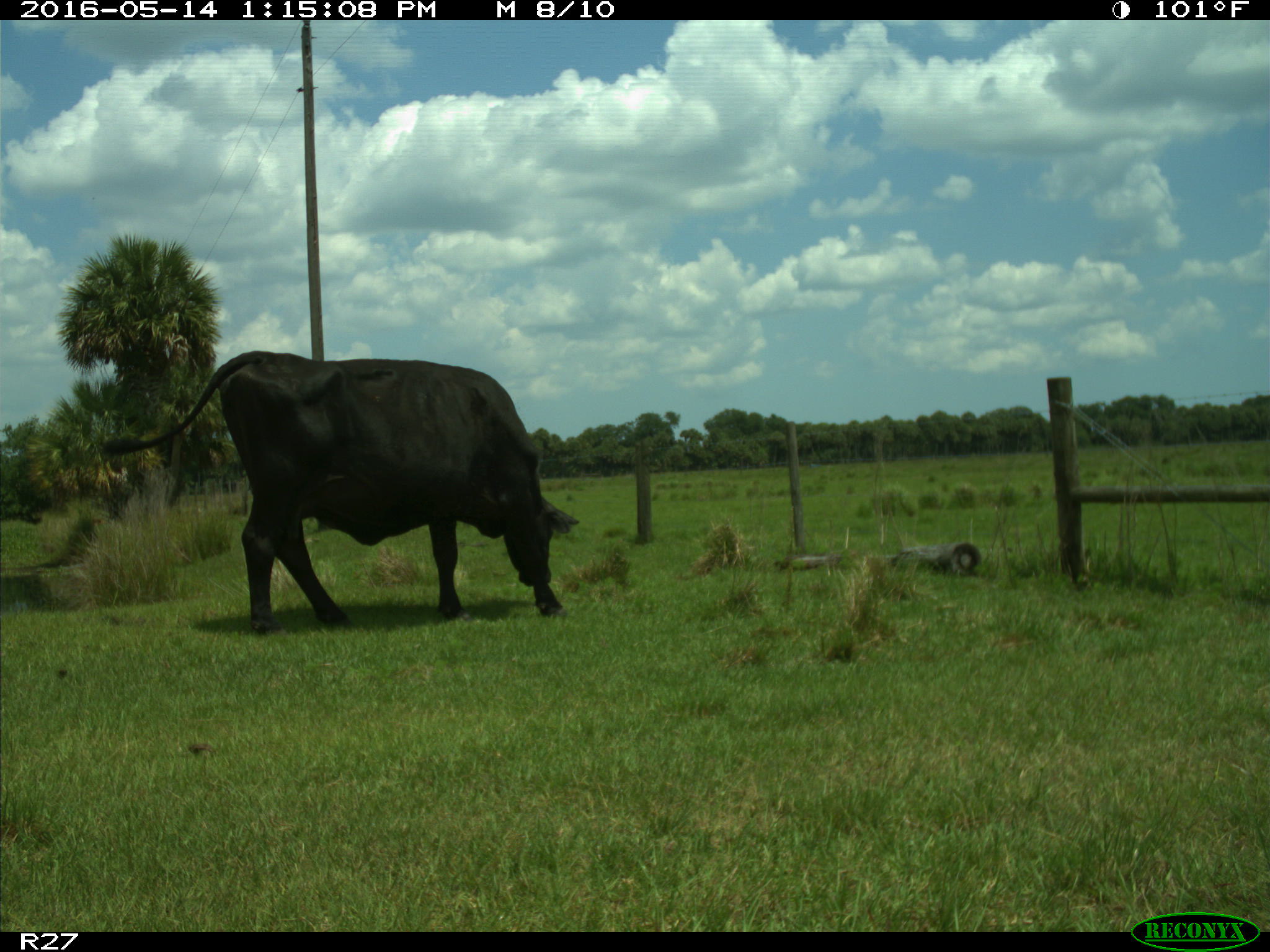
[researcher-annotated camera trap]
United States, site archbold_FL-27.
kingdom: Animalia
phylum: Chordata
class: Mammalia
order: Artiodactyla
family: Bovidae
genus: Bos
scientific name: Bos taurus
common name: domestic cow